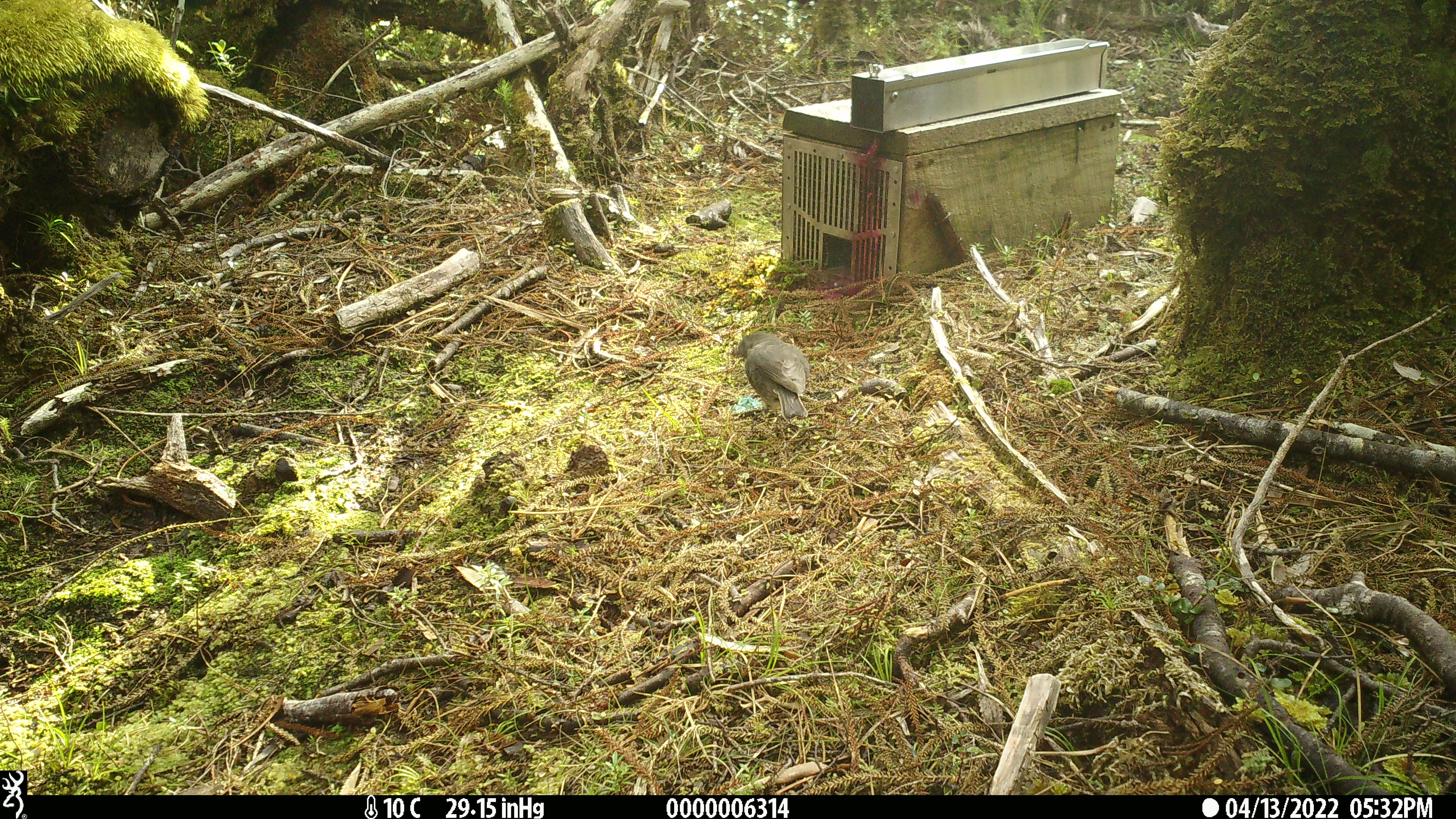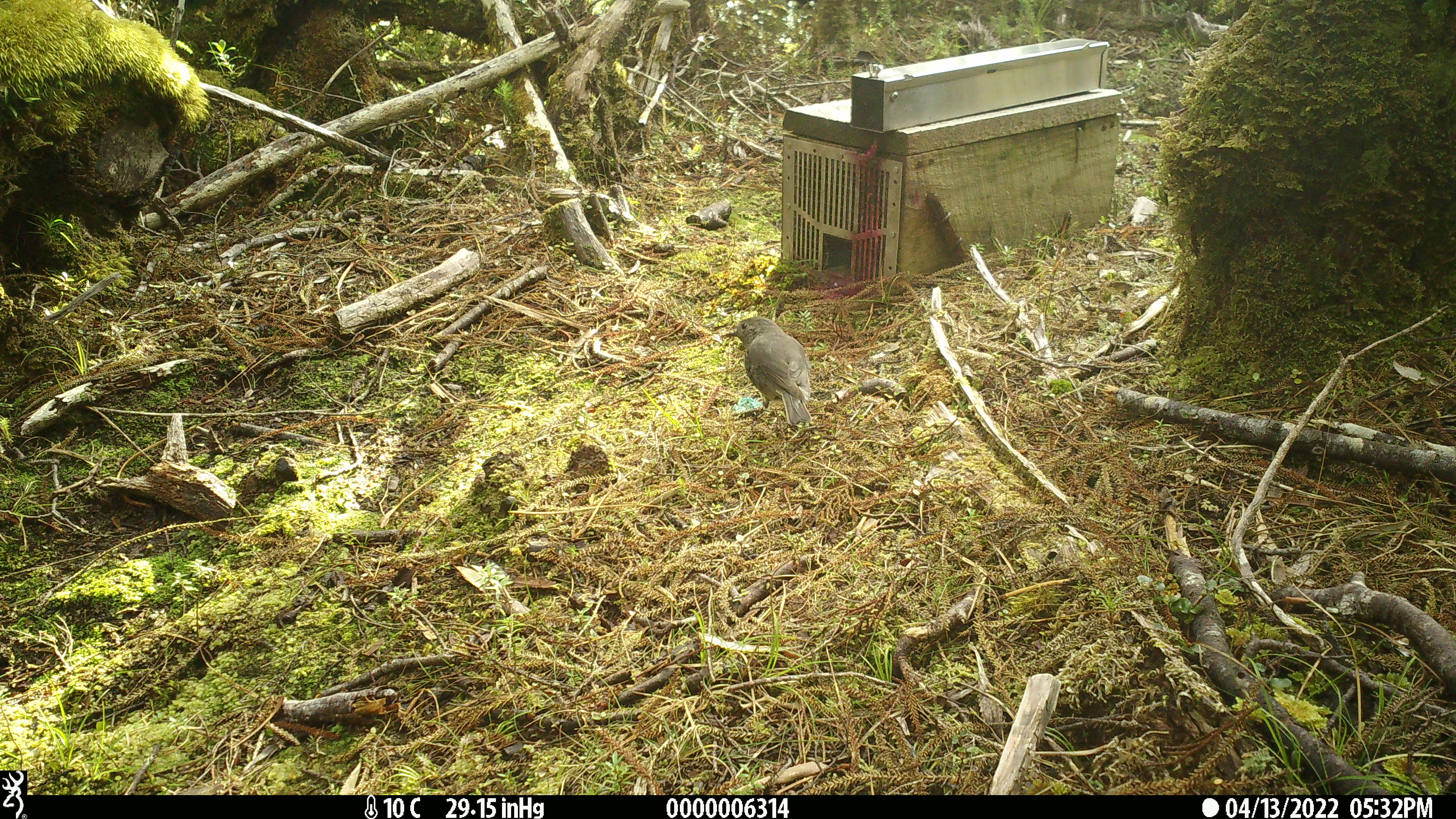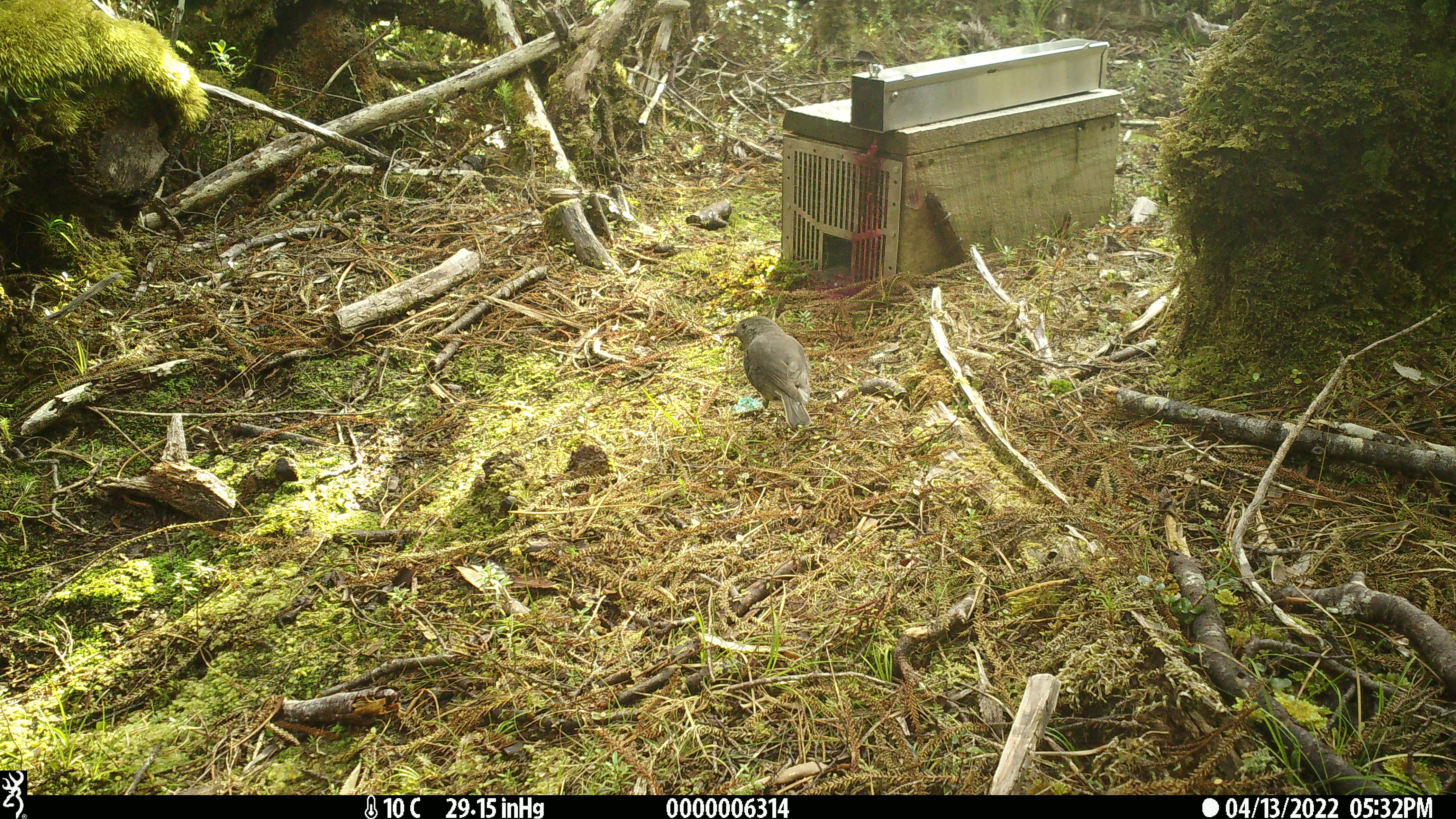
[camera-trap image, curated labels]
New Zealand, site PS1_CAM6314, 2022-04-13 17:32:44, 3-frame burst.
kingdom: Animalia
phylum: Chordata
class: Aves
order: Passeriformes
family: Petroicidae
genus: Petroica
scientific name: Petroica australis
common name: new zealand robin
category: robin